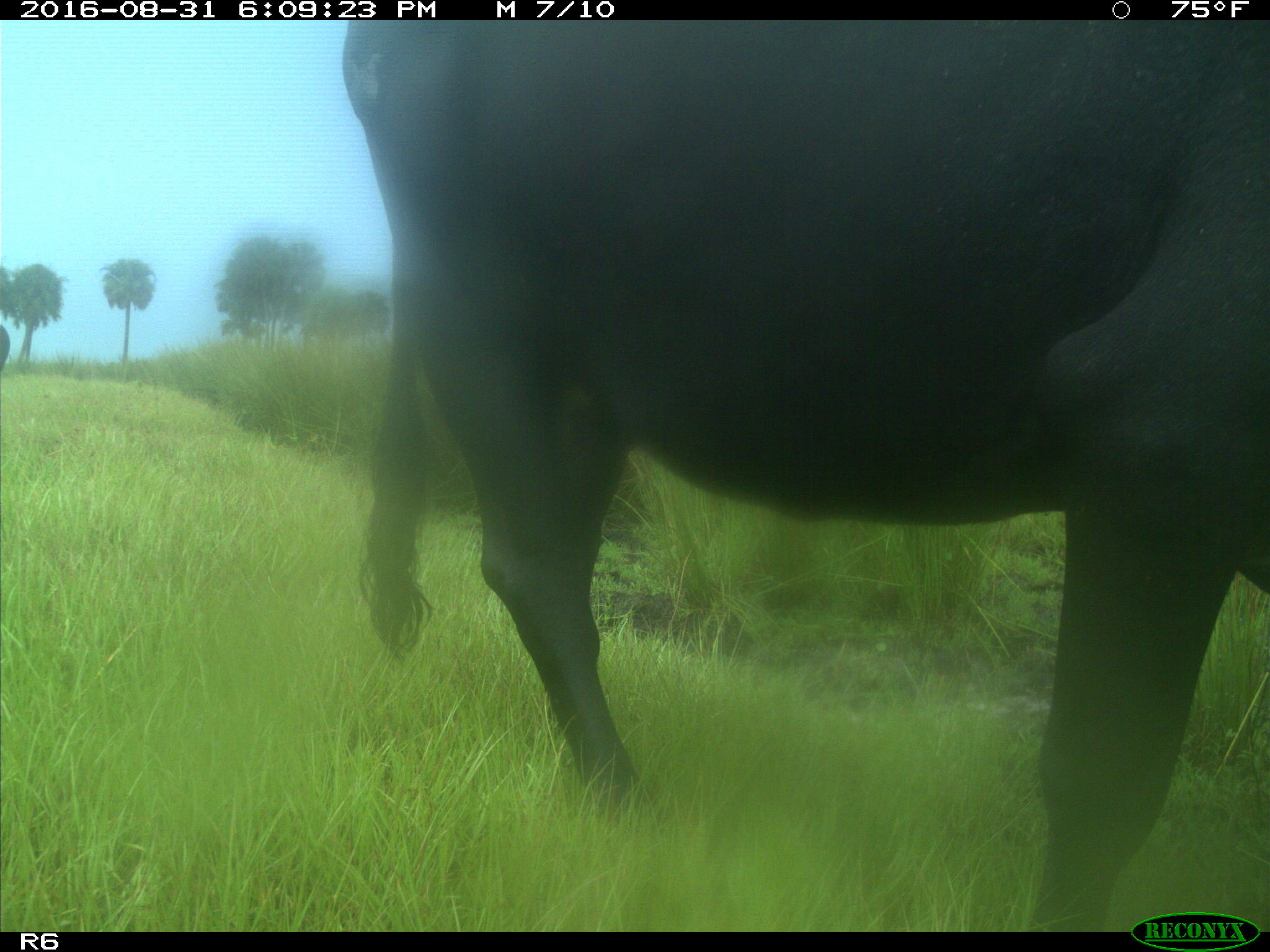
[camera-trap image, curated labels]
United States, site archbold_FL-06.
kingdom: Animalia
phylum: Chordata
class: Mammalia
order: Artiodactyla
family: Bovidae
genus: Bos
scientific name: Bos taurus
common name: domestic cow